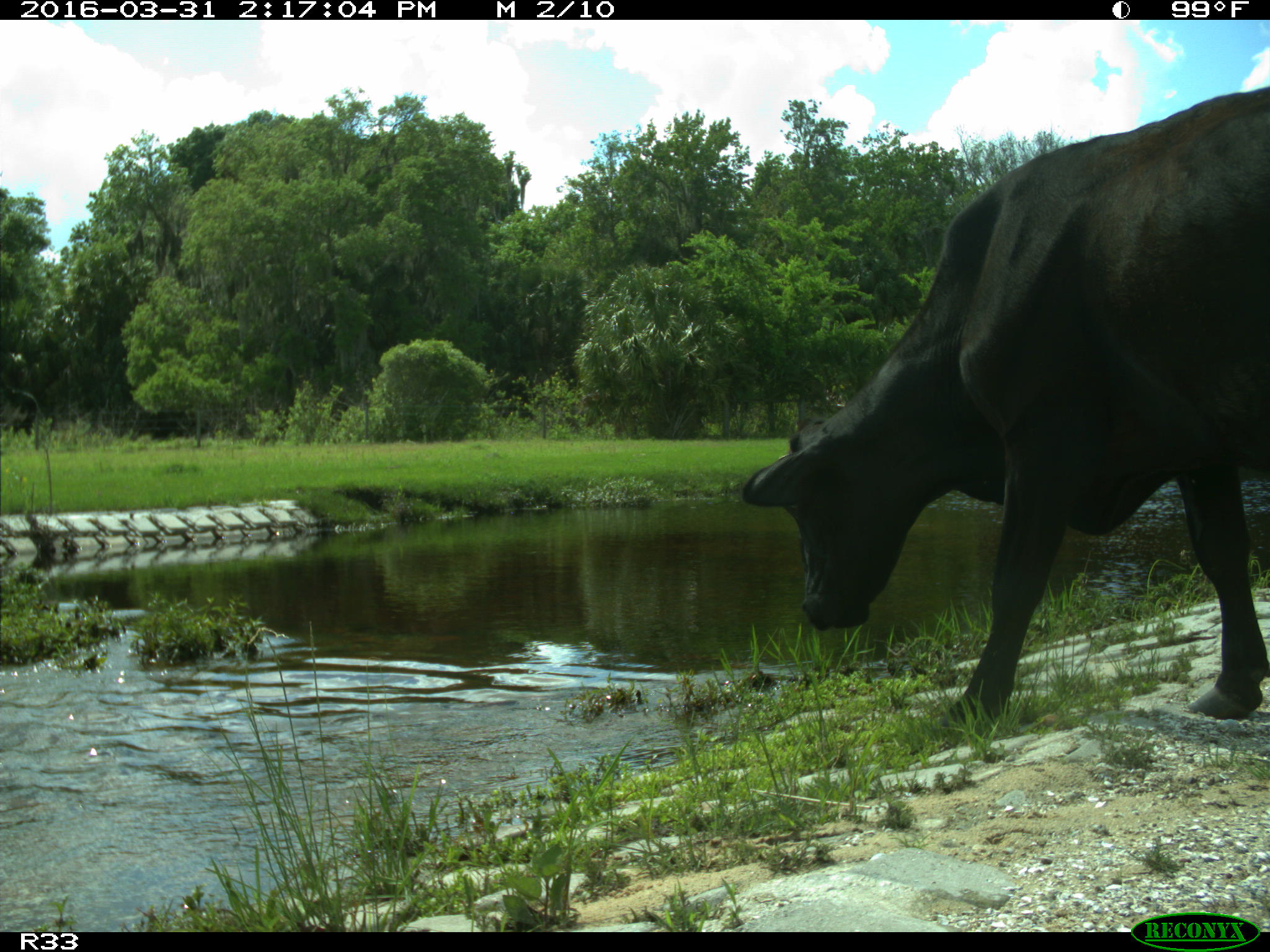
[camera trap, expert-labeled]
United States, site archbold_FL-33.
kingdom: Animalia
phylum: Chordata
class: Mammalia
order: Artiodactyla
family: Bovidae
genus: Bos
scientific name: Bos taurus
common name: domestic cow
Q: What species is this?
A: Bos taurus (domestic cow).